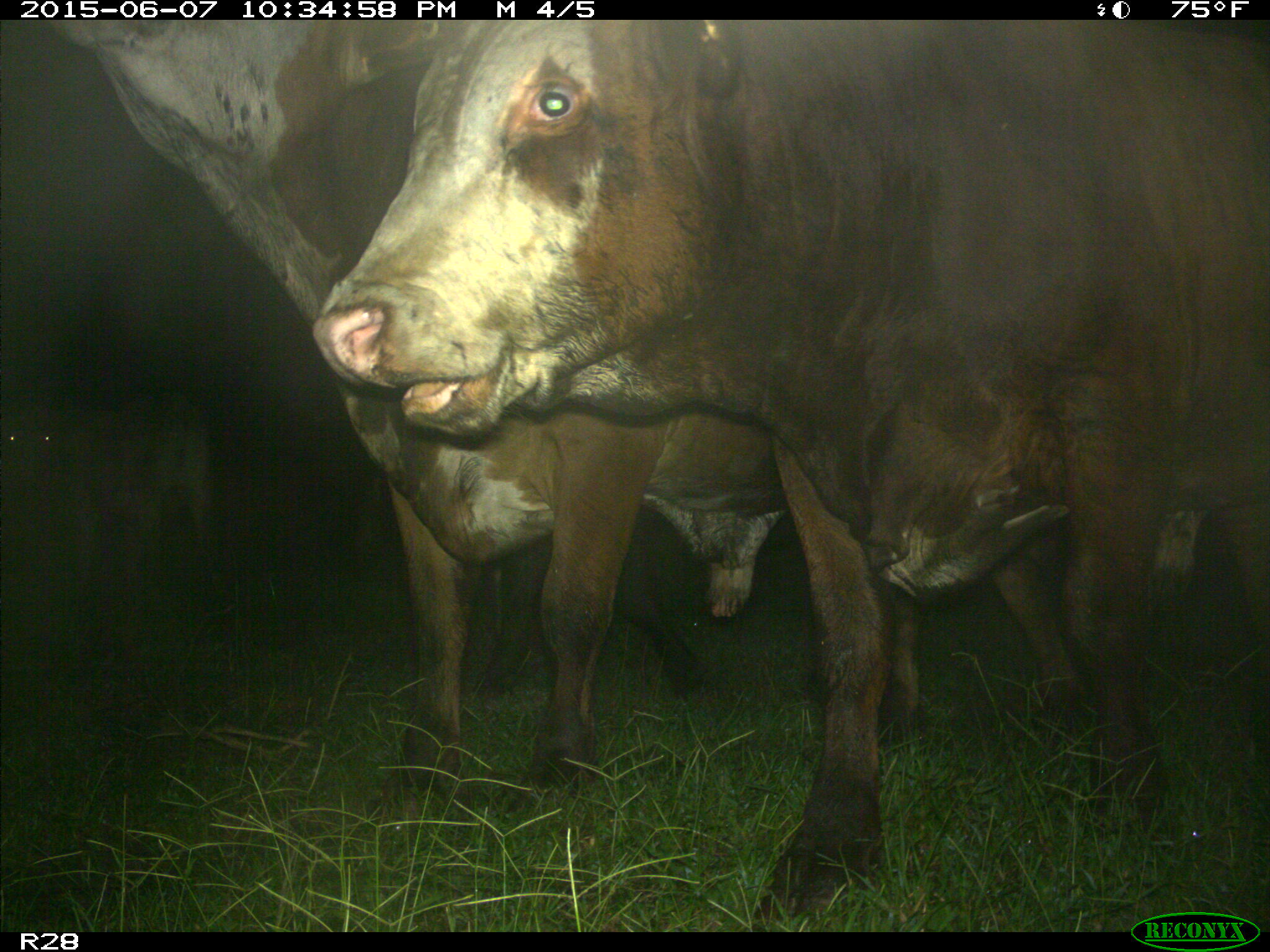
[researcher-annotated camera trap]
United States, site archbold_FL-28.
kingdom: Animalia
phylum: Chordata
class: Mammalia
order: Artiodactyla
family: Bovidae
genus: Bos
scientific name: Bos taurus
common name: domestic cow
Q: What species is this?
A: Bos taurus (domestic cow).